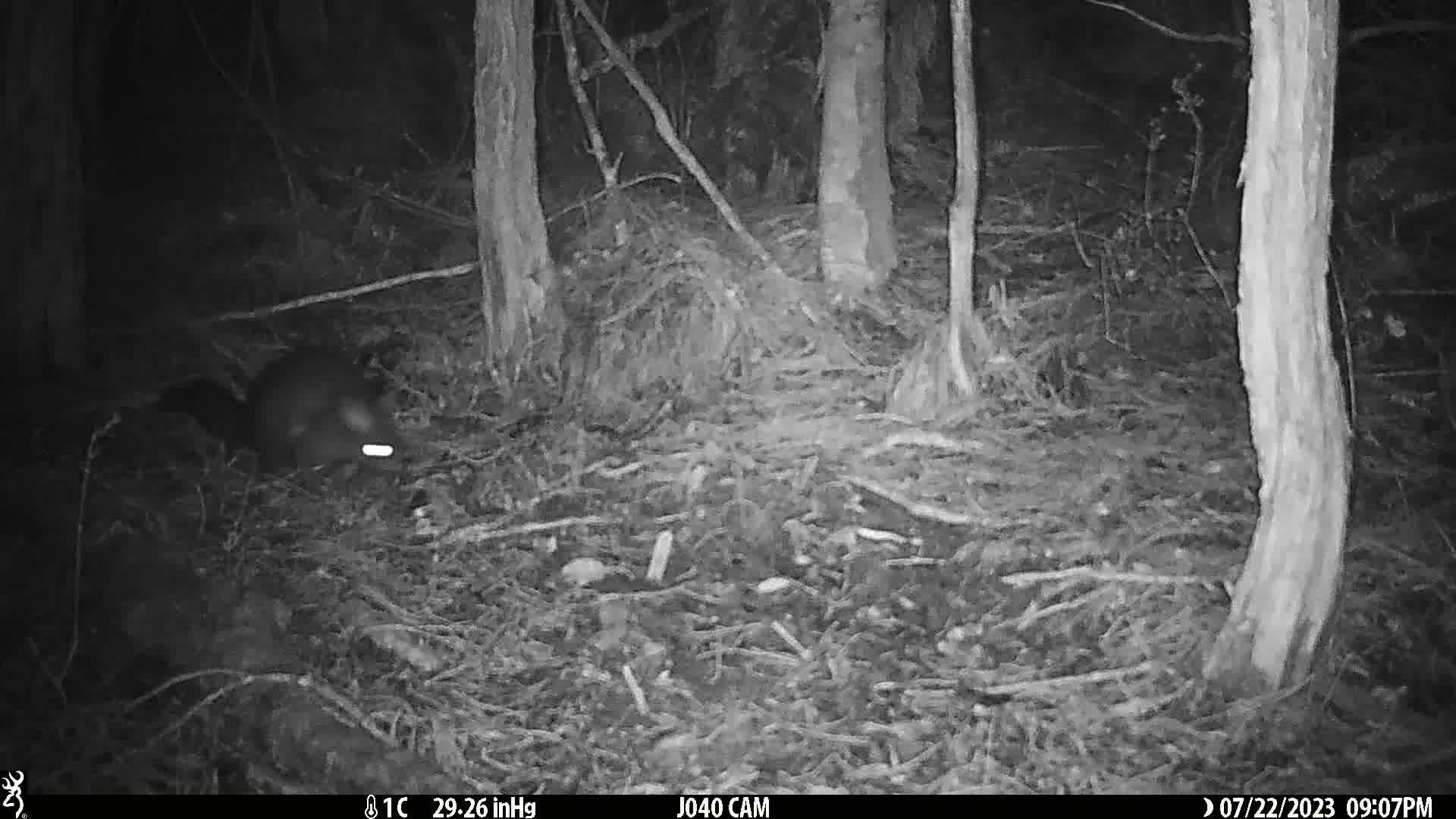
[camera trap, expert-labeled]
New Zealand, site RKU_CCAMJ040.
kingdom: Animalia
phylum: Chordata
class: Mammalia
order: Diprotodontia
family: Phalangeridae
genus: Trichosurus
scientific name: Trichosurus vulpecula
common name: common brushtail possum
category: possum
Possum (common brushtail possum) (Trichosurus vulpecula).